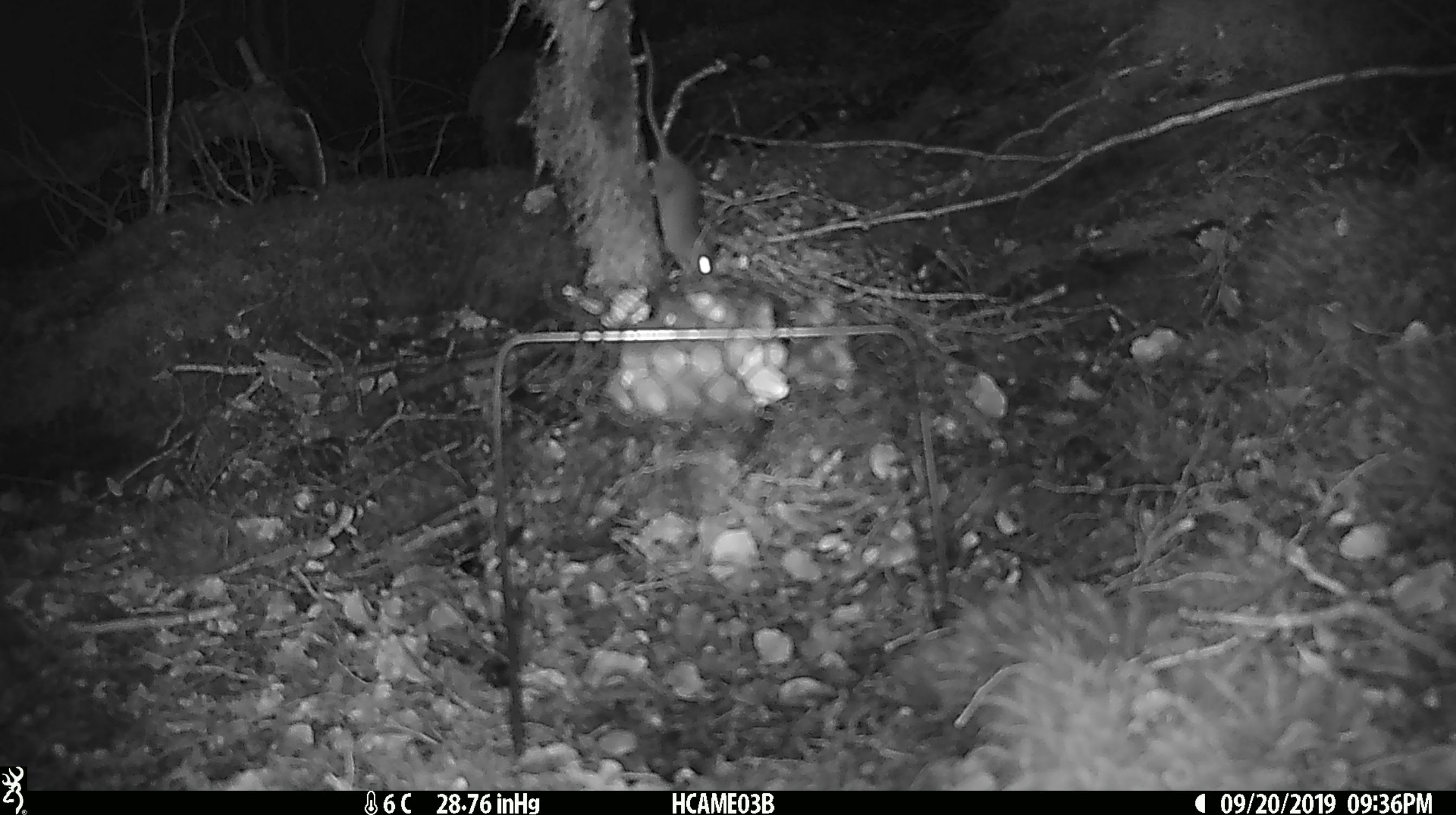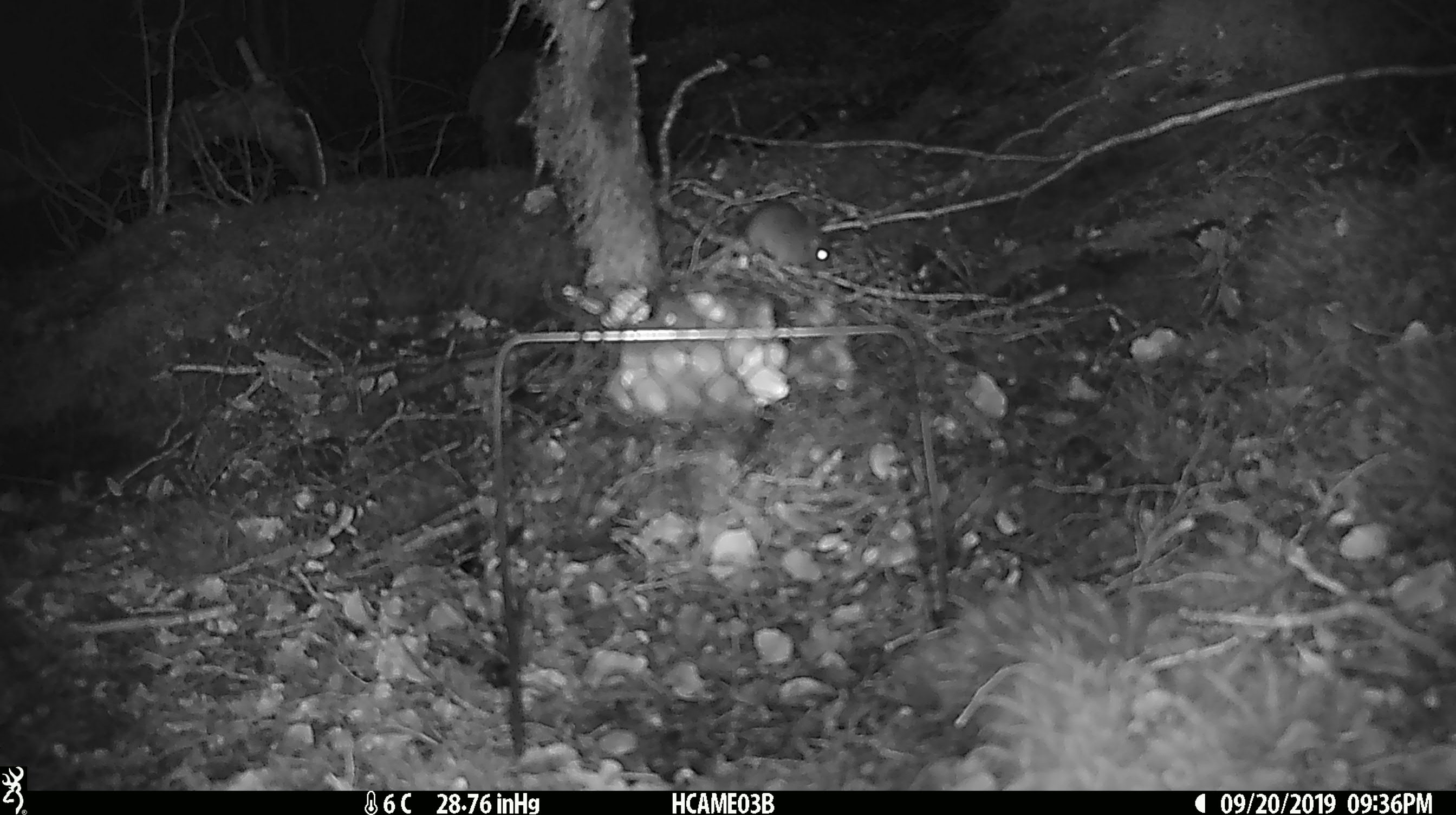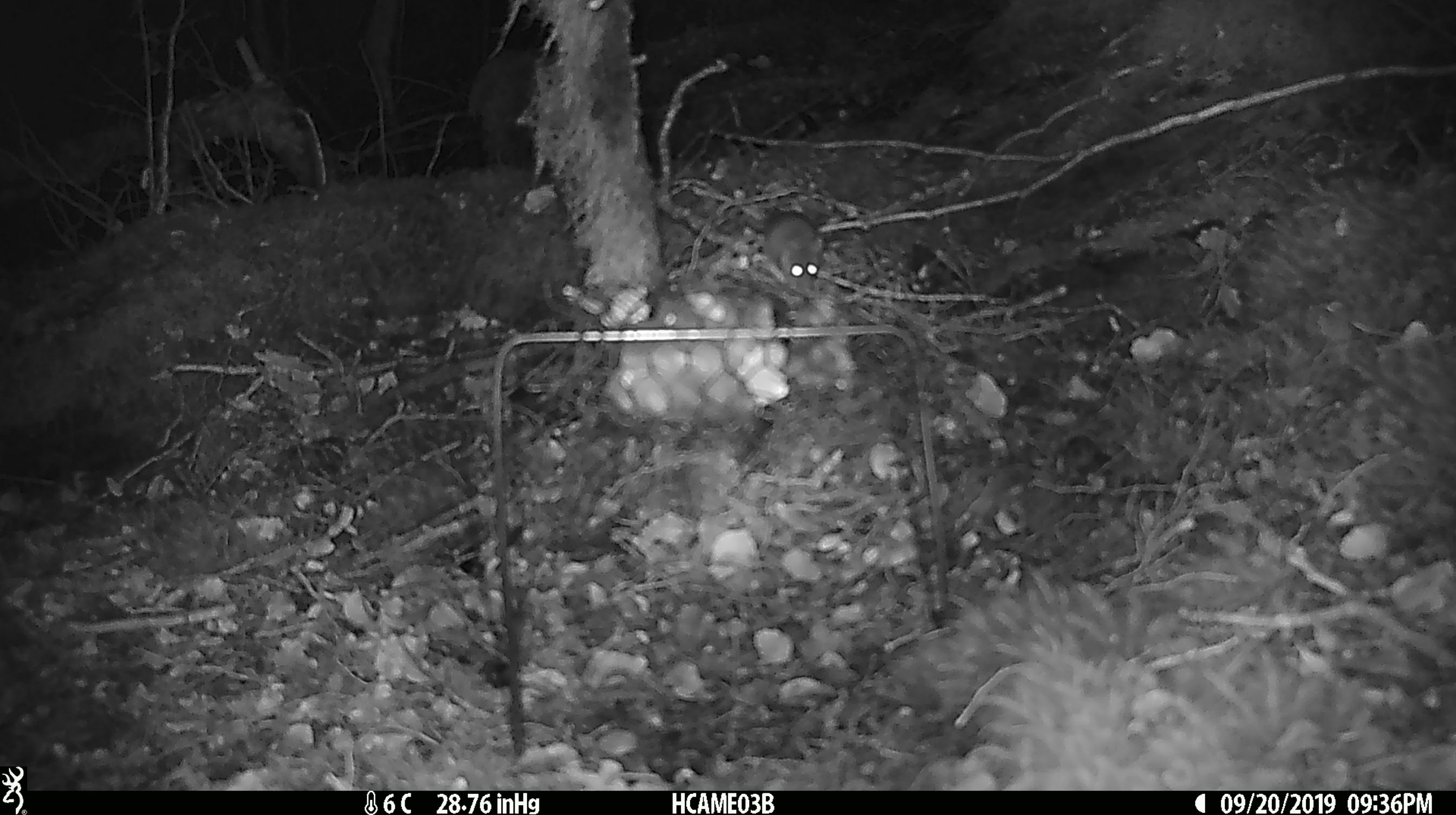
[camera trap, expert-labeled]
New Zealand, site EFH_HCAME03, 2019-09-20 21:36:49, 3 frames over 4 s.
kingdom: Animalia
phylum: Chordata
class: Mammalia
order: Rodentia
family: Muridae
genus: Mus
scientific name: Mus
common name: mouse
Mouse (Mus).